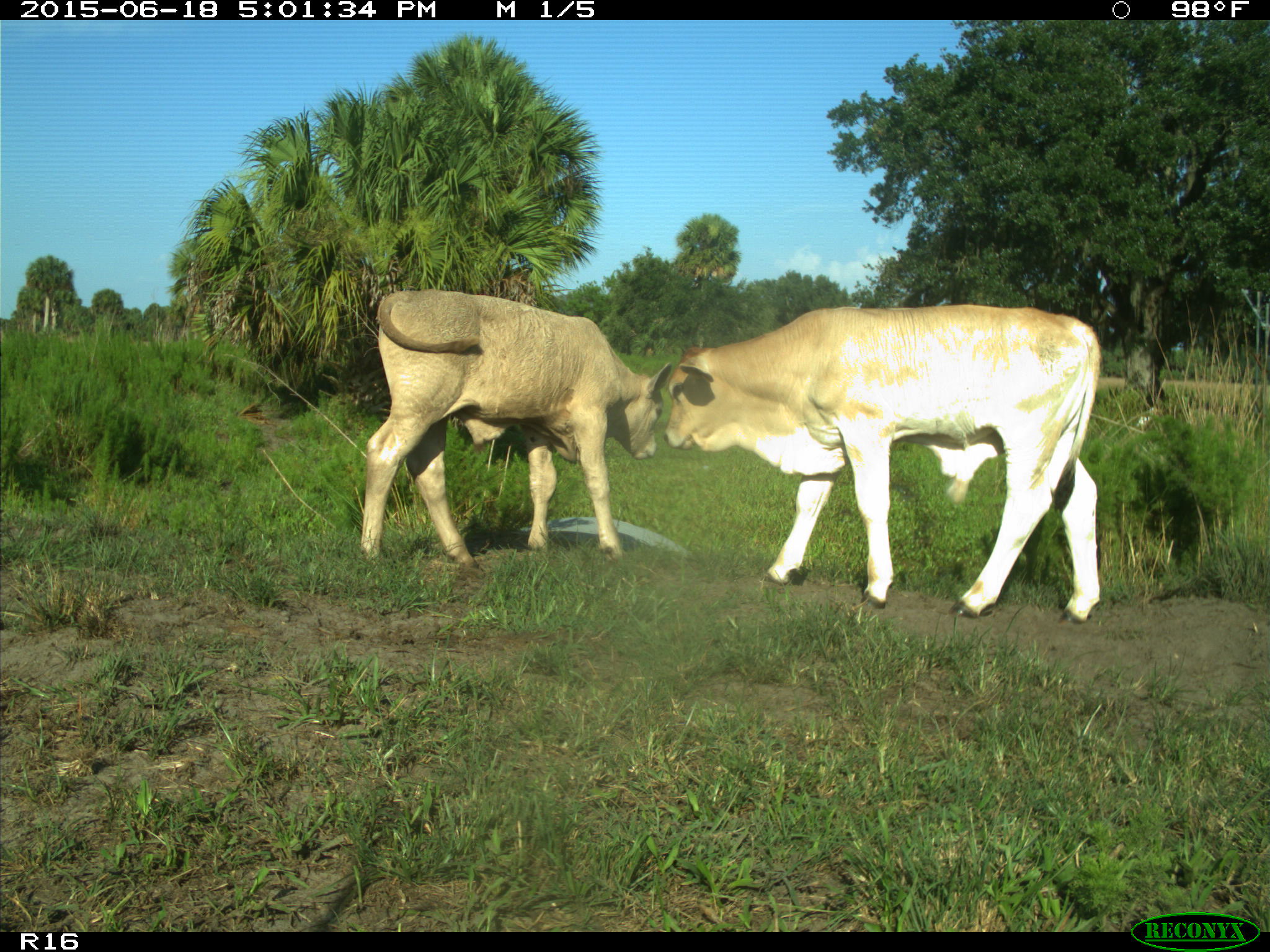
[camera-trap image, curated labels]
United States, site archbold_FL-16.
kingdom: Animalia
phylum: Chordata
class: Mammalia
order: Artiodactyla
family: Bovidae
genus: Bos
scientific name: Bos taurus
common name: domestic cow